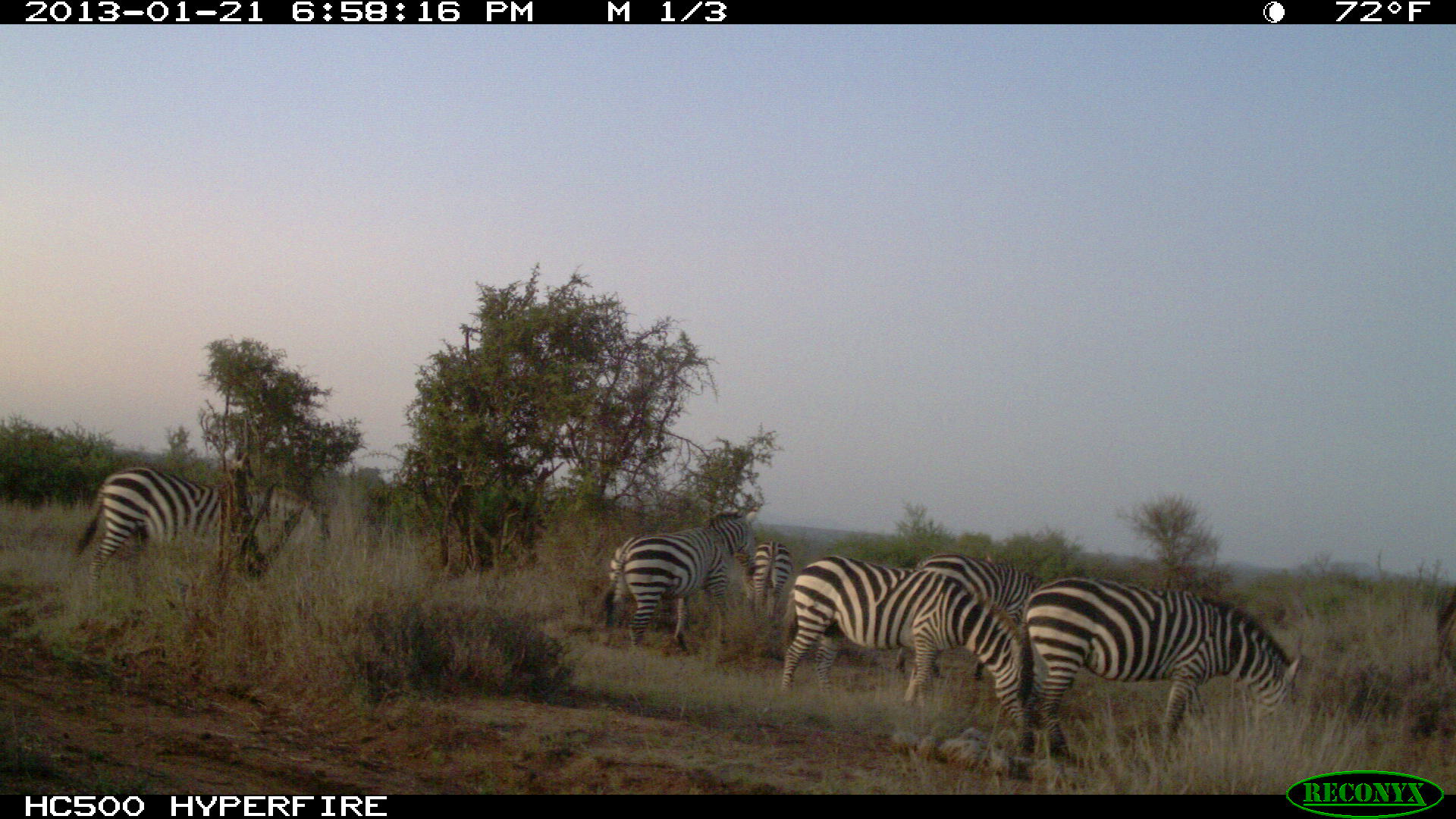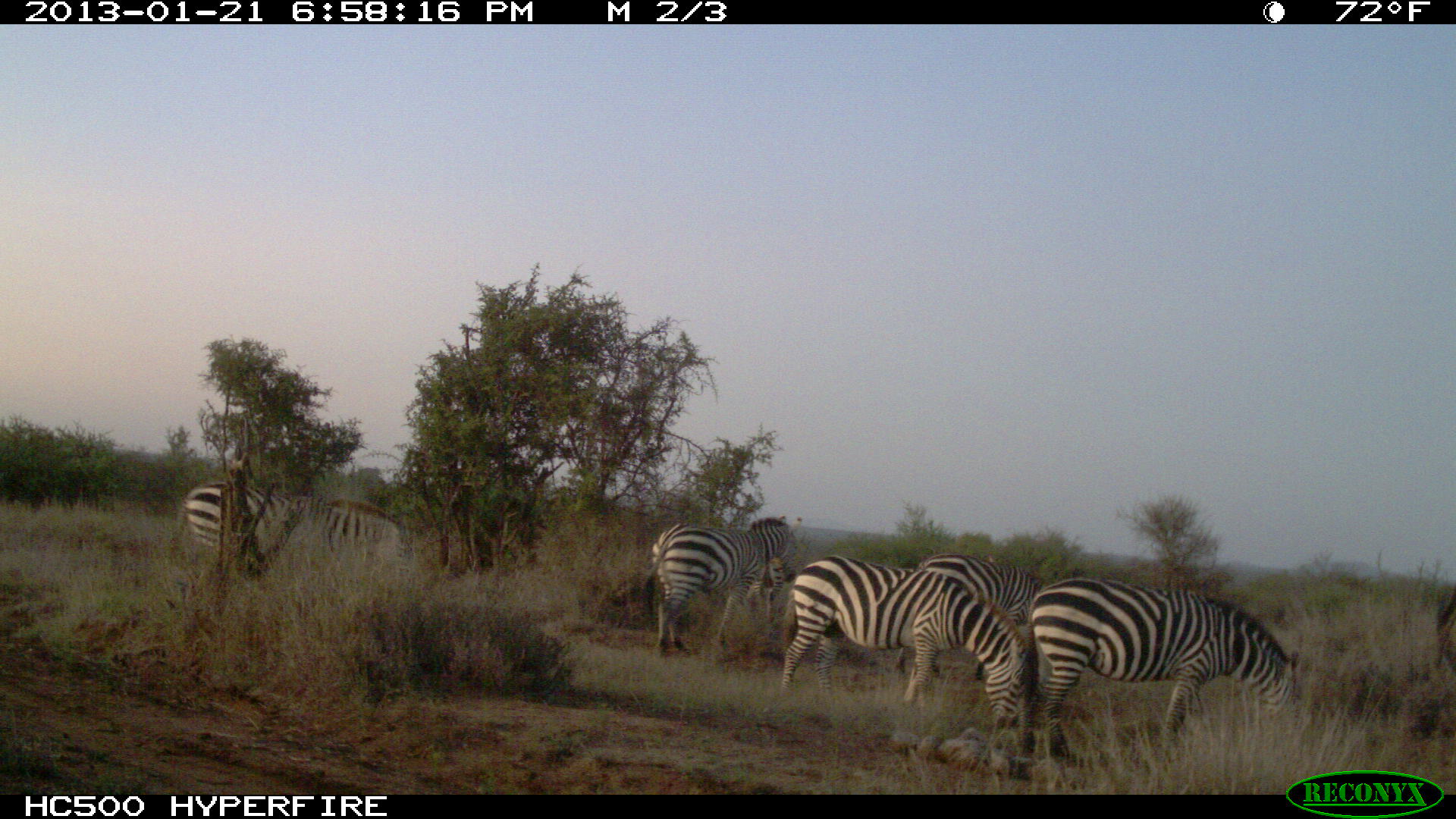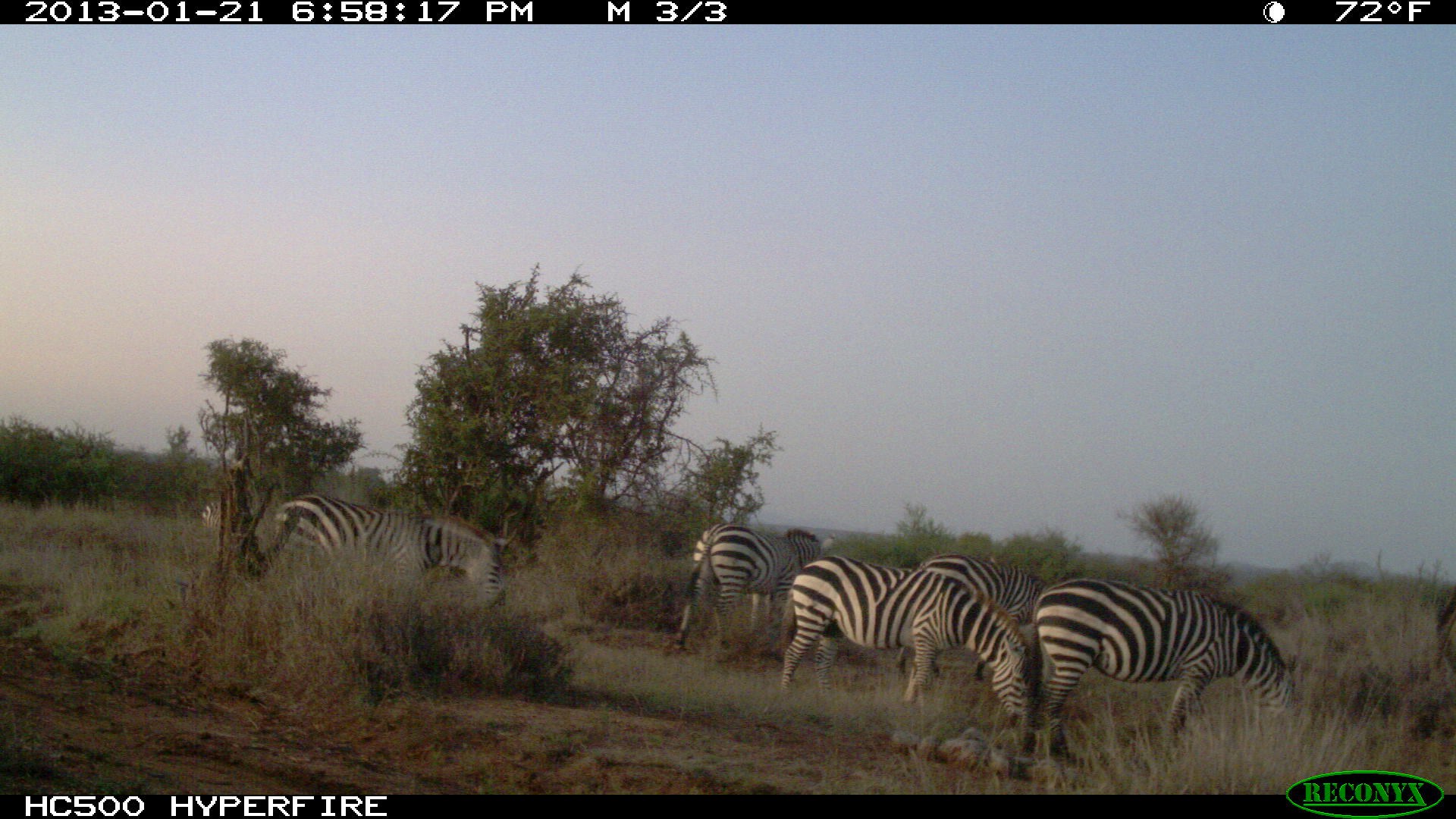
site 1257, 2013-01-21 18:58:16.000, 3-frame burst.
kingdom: Animalia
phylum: Chordata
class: Mammalia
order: Perissodactyla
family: Equidae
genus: Equus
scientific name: Equus quagga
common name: plains zebra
Equus quagga (plains zebra), count 6.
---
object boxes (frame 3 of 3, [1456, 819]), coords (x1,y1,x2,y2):
equus quagga: (1013,577,1303,768); (771,553,1039,721); (267,492,513,614); (668,520,823,659); (894,554,1057,684); (198,496,230,529)